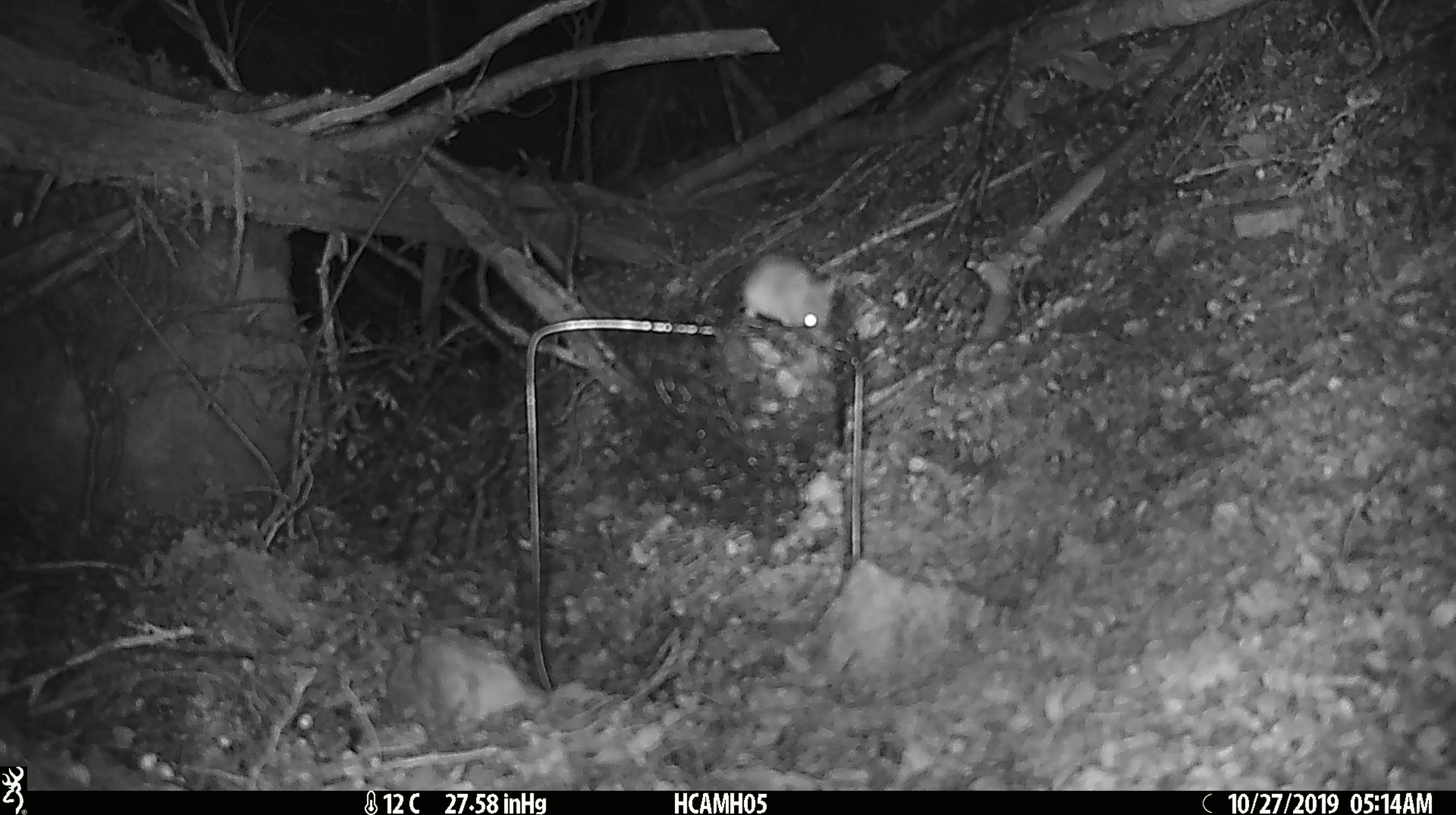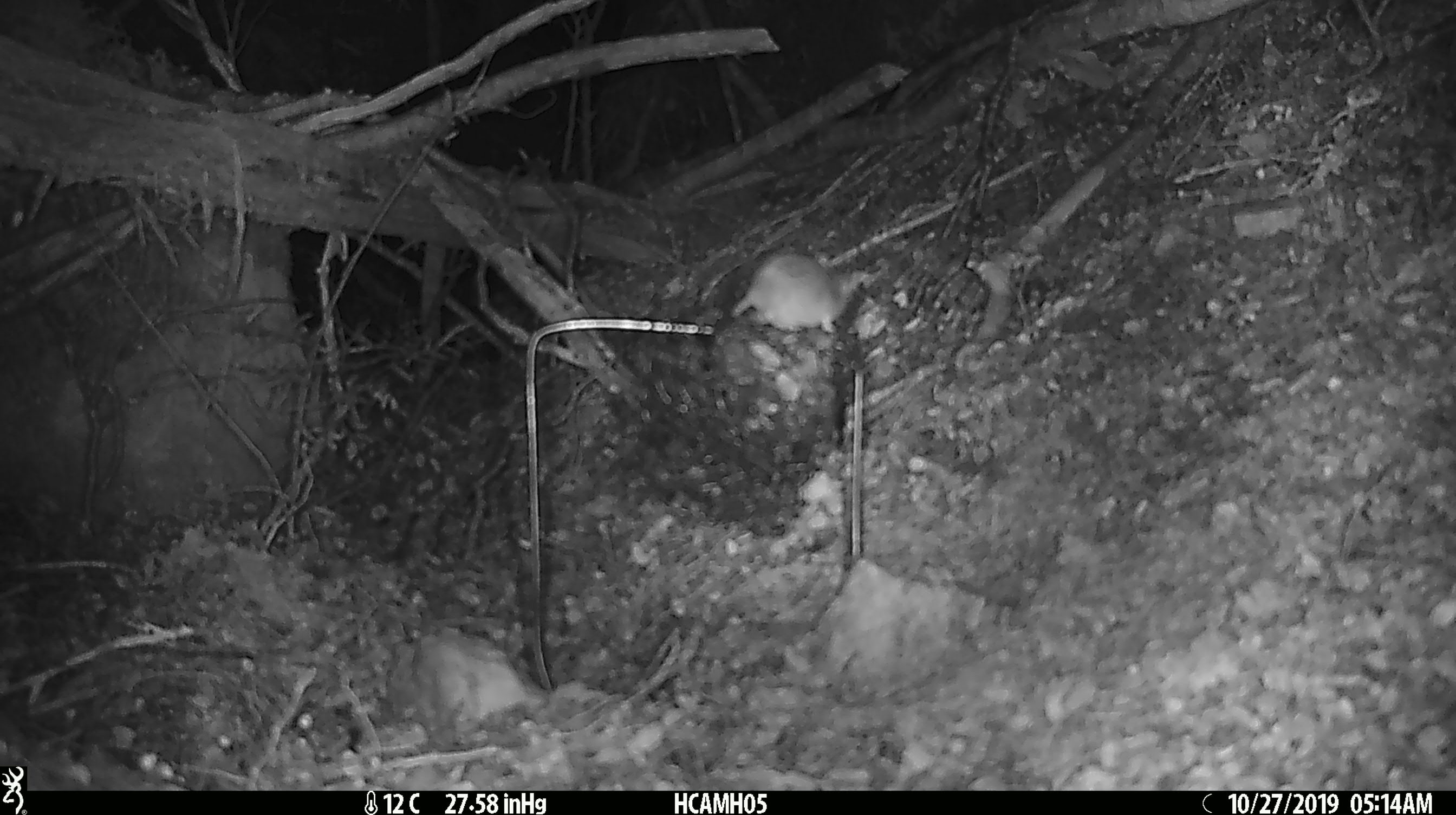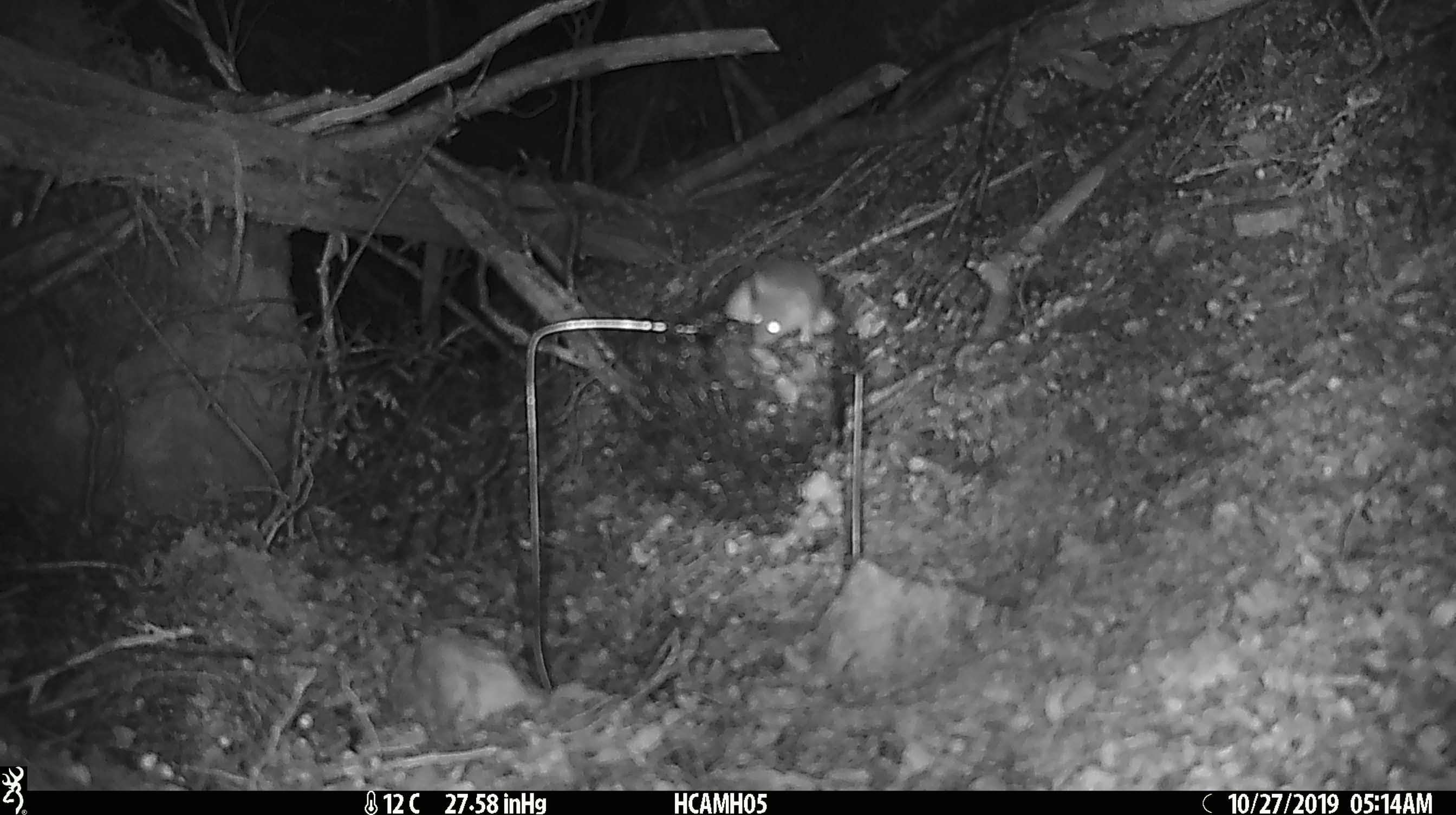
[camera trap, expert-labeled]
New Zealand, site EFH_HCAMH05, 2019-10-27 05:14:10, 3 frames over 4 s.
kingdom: Animalia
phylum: Chordata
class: Mammalia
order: Rodentia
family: Muridae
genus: Mus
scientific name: Mus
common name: mouse